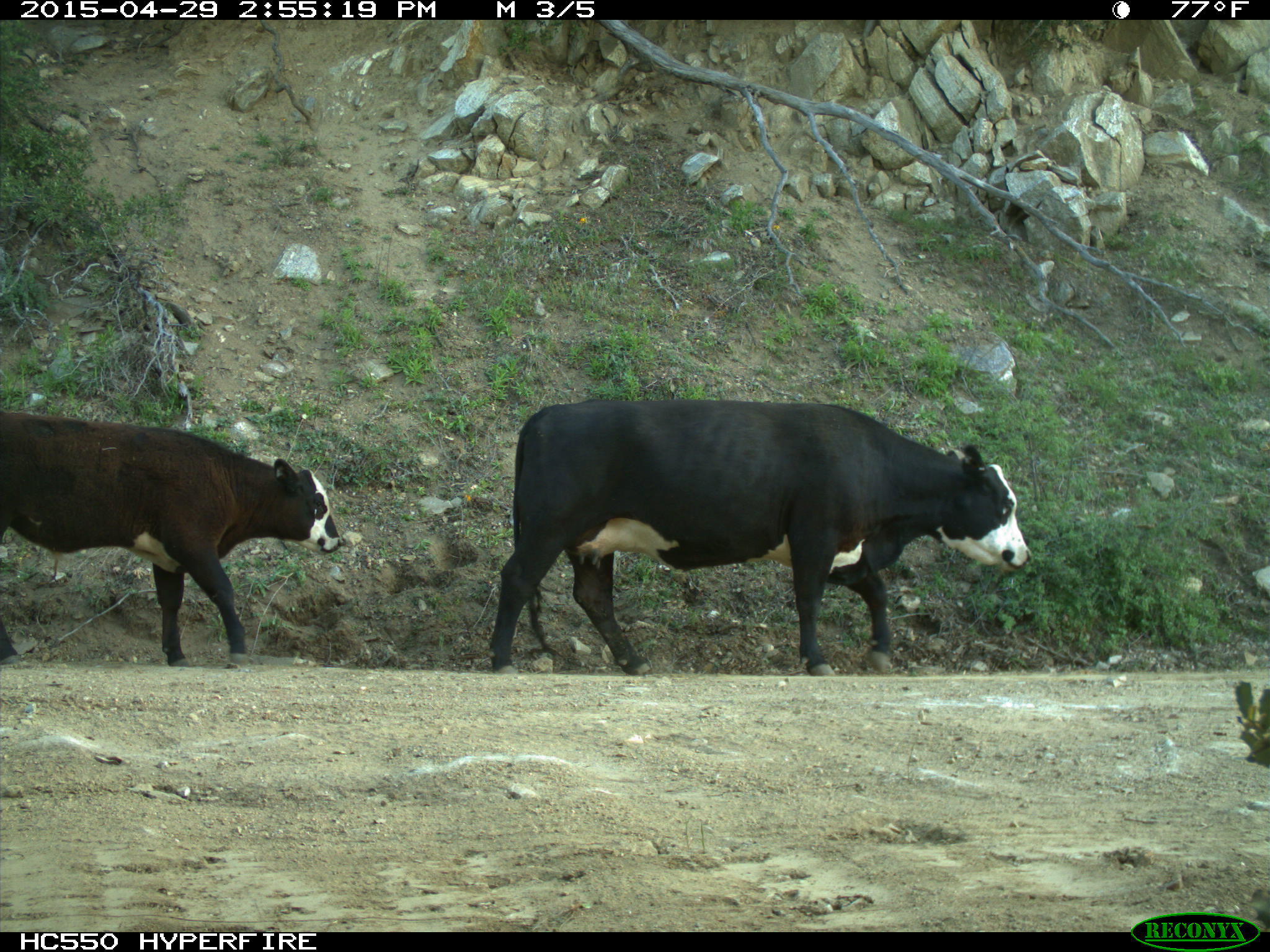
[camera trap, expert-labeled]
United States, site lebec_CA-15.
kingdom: Animalia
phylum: Chordata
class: Mammalia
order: Artiodactyla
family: Bovidae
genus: Bos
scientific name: Bos taurus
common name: domestic cow